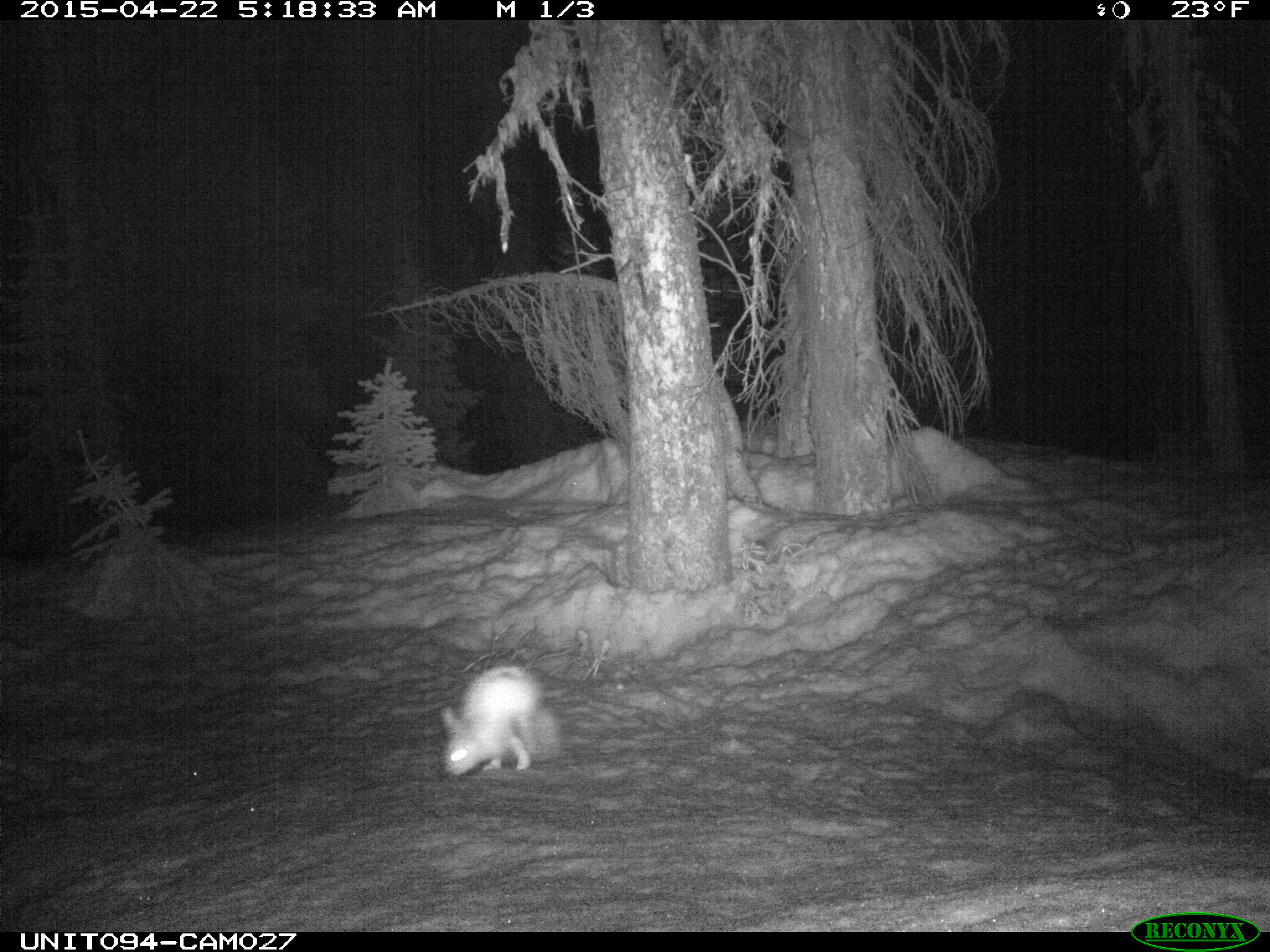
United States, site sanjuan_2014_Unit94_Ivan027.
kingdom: Animalia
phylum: Chordata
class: Mammalia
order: Lagomorpha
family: Leporidae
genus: Lepus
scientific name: Lepus americanus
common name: snowshoe hare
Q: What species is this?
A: Lepus americanus (snowshoe hare).